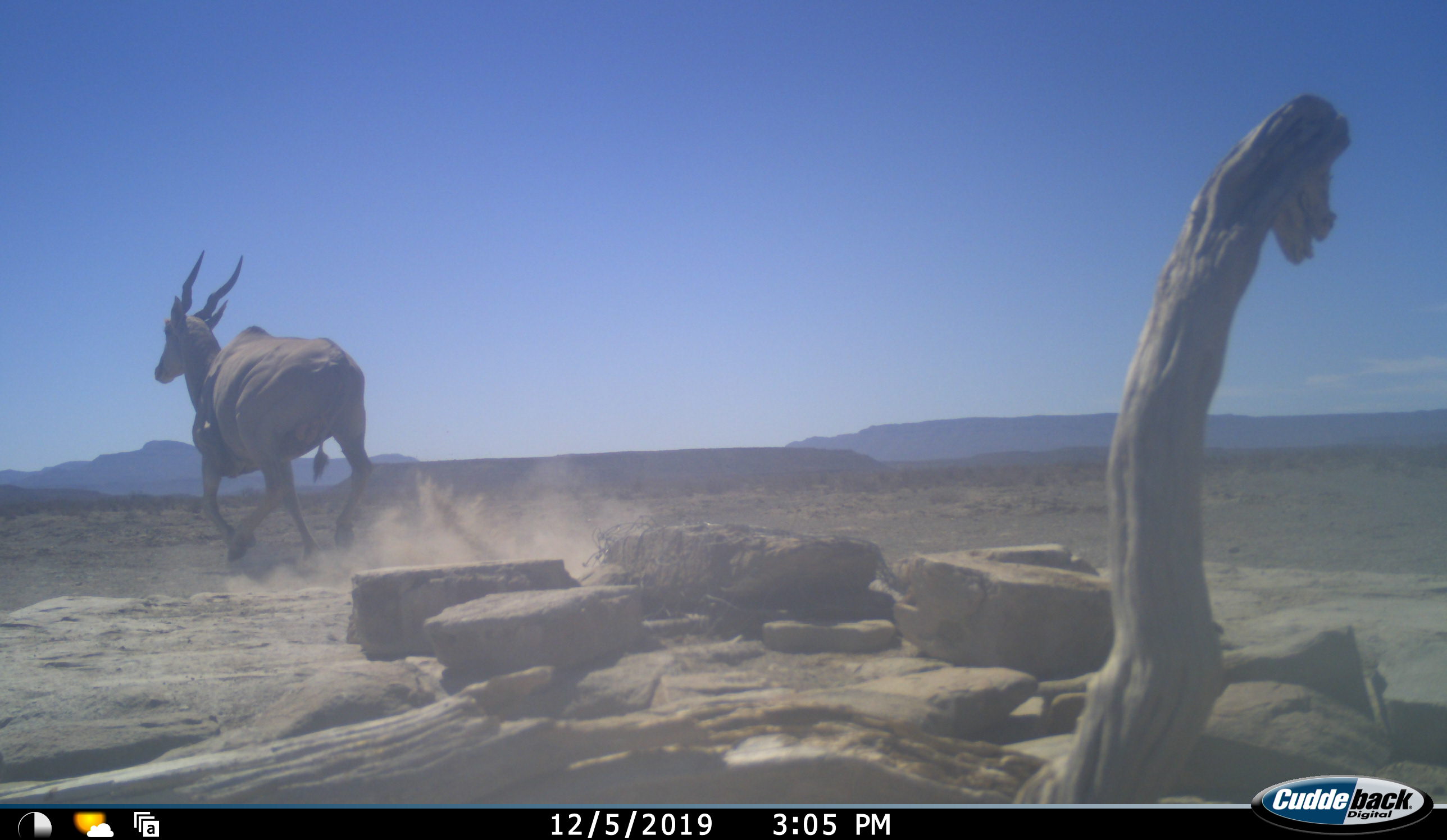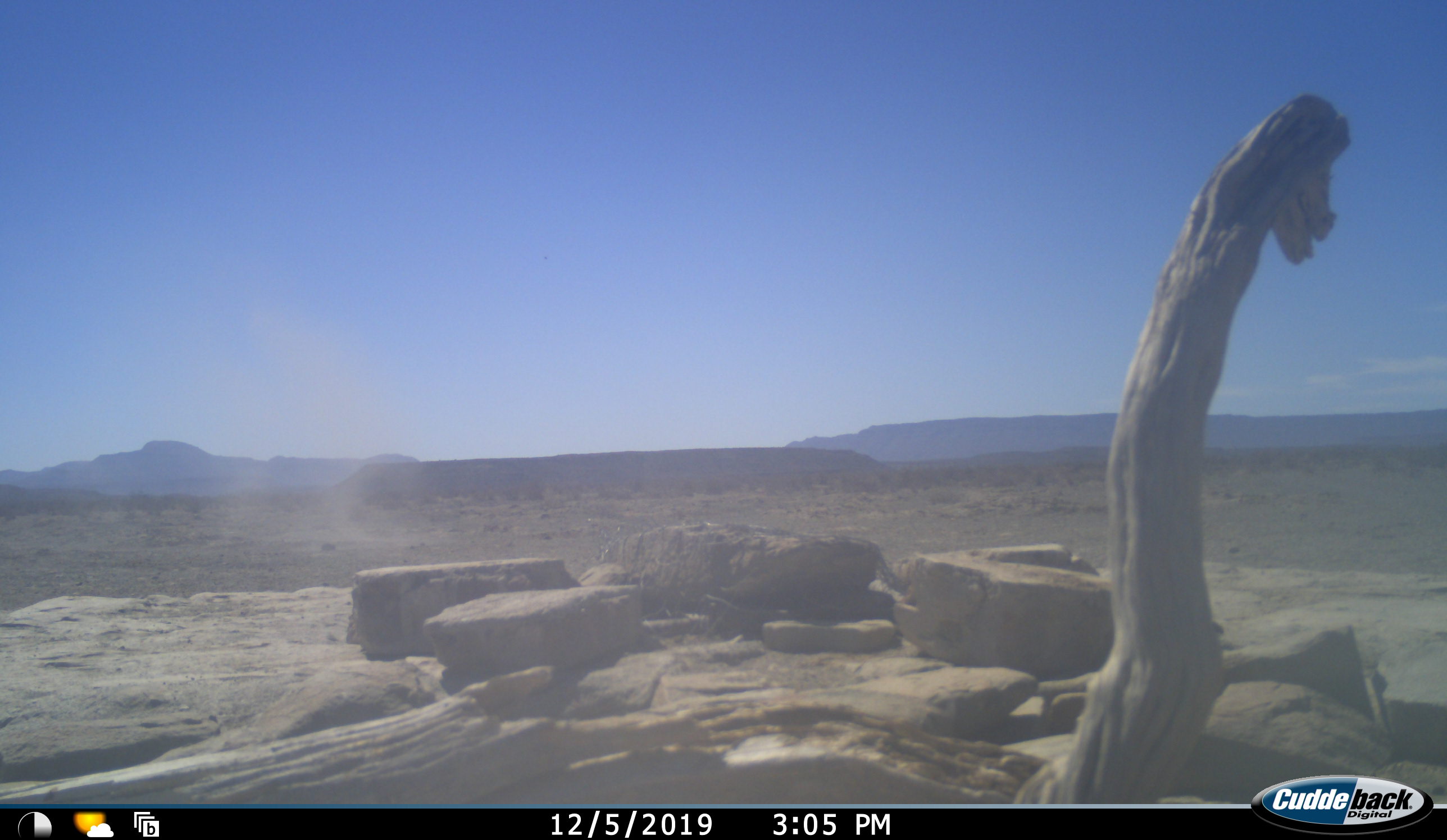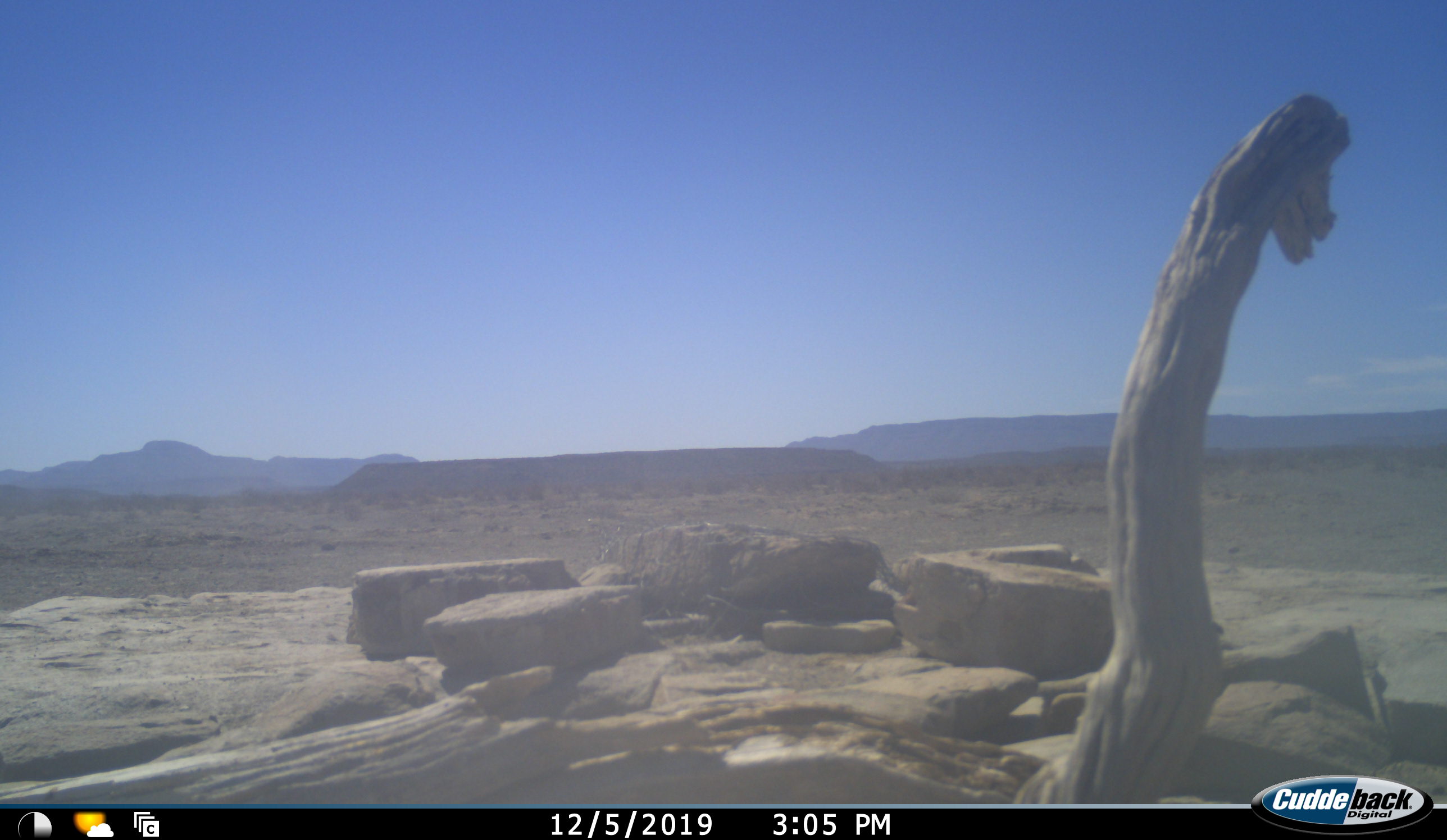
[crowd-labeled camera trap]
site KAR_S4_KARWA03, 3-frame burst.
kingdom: Animalia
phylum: Chordata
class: Mammalia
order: Artiodactyla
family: Bovidae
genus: Tragelaphus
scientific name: Tragelaphus oryx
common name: eland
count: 1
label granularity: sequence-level